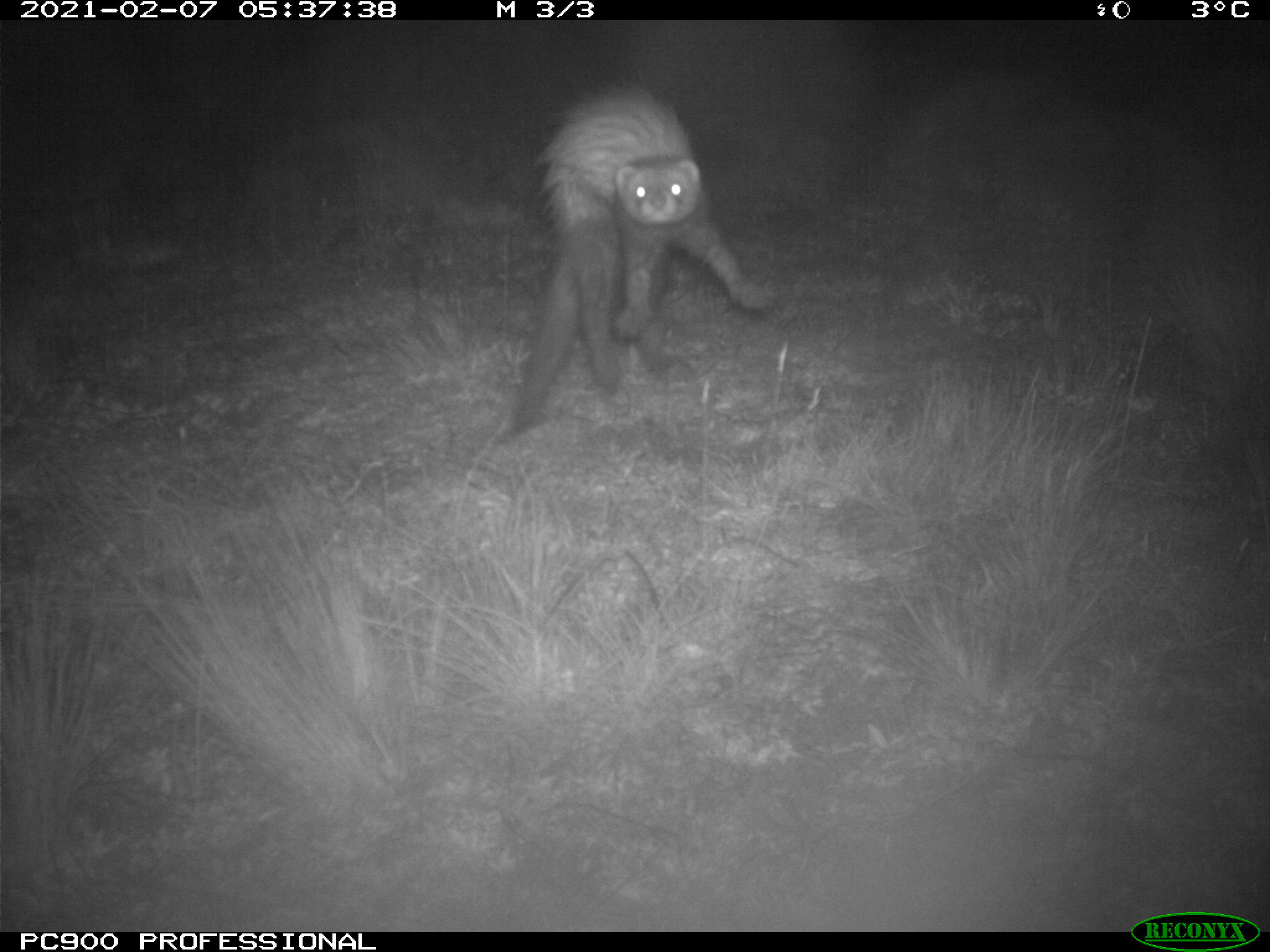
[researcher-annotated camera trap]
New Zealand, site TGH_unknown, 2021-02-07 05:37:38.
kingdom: Animalia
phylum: Chordata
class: Mammalia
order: Carnivora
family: Mustelidae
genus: Mustela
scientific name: Mustela furo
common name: ferret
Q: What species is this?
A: Ferret (Mustela furo).